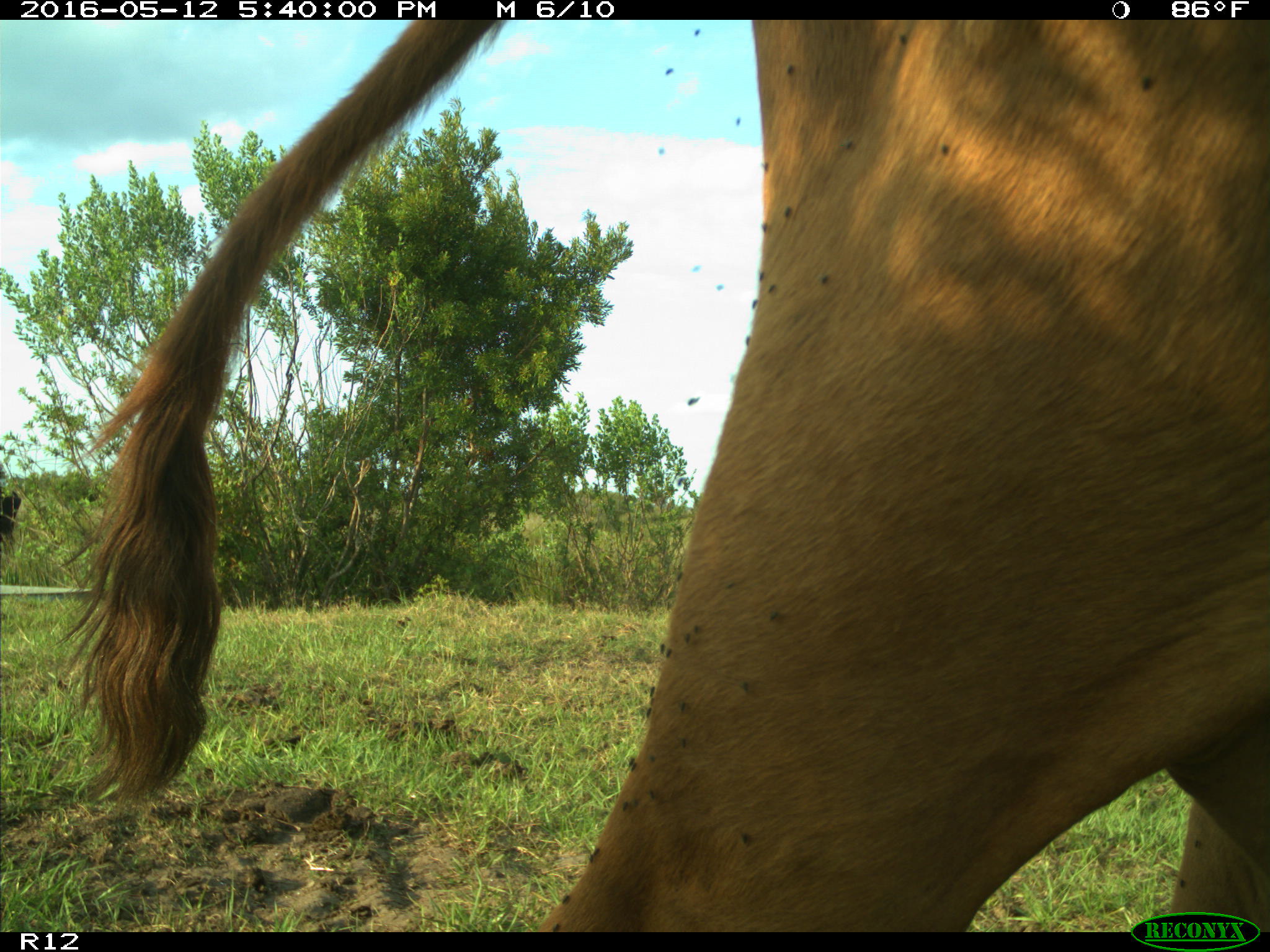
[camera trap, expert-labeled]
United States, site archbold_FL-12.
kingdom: Animalia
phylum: Chordata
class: Mammalia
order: Artiodactyla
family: Bovidae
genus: Bos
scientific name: Bos taurus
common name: domestic cow